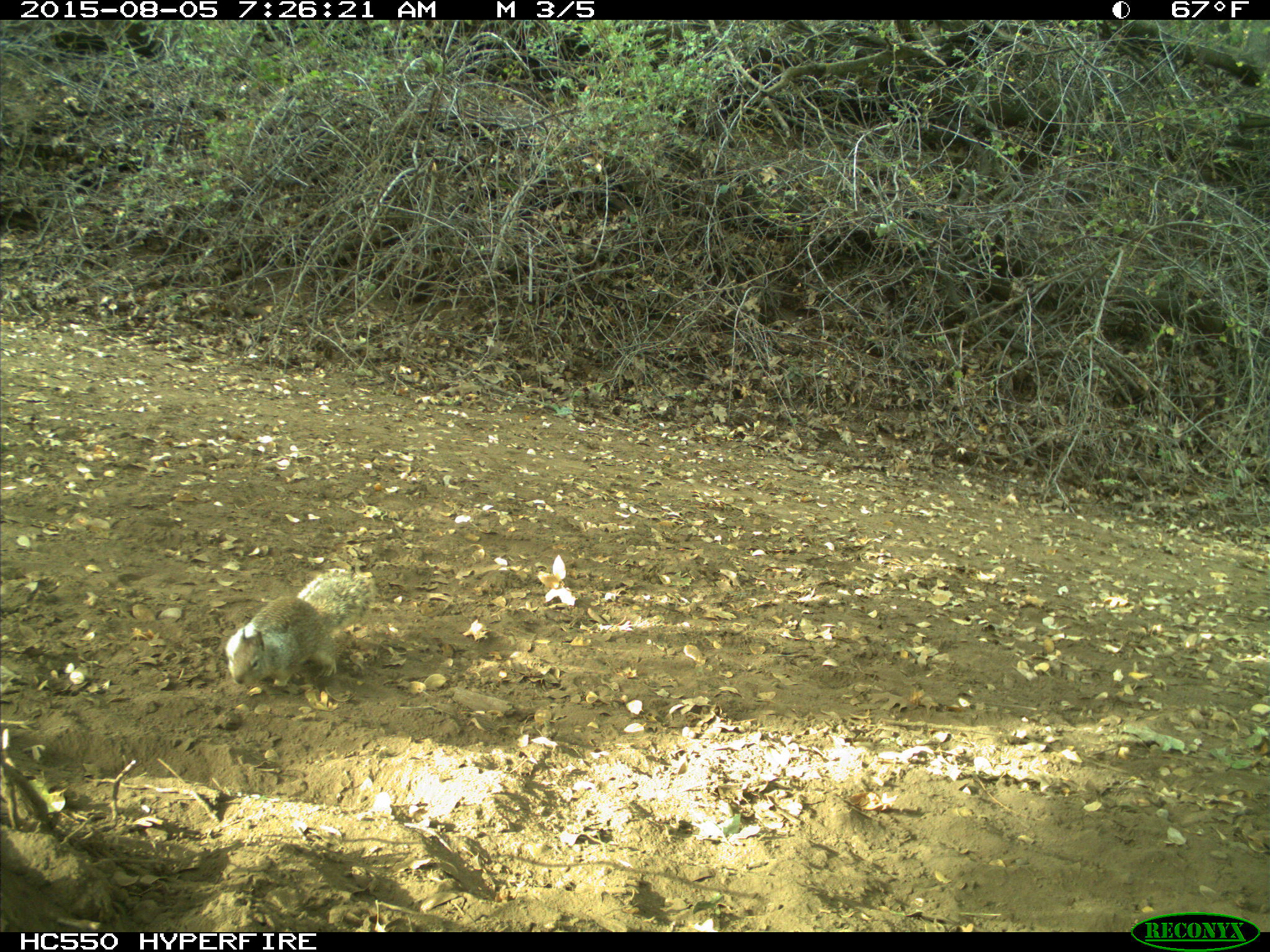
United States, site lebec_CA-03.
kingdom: Animalia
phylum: Chordata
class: Mammalia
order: Rodentia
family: Sciuridae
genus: Otospermophilus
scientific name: Otospermophilus beecheyi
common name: california ground squirrel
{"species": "Otospermophilus beecheyi (california ground squirrel)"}